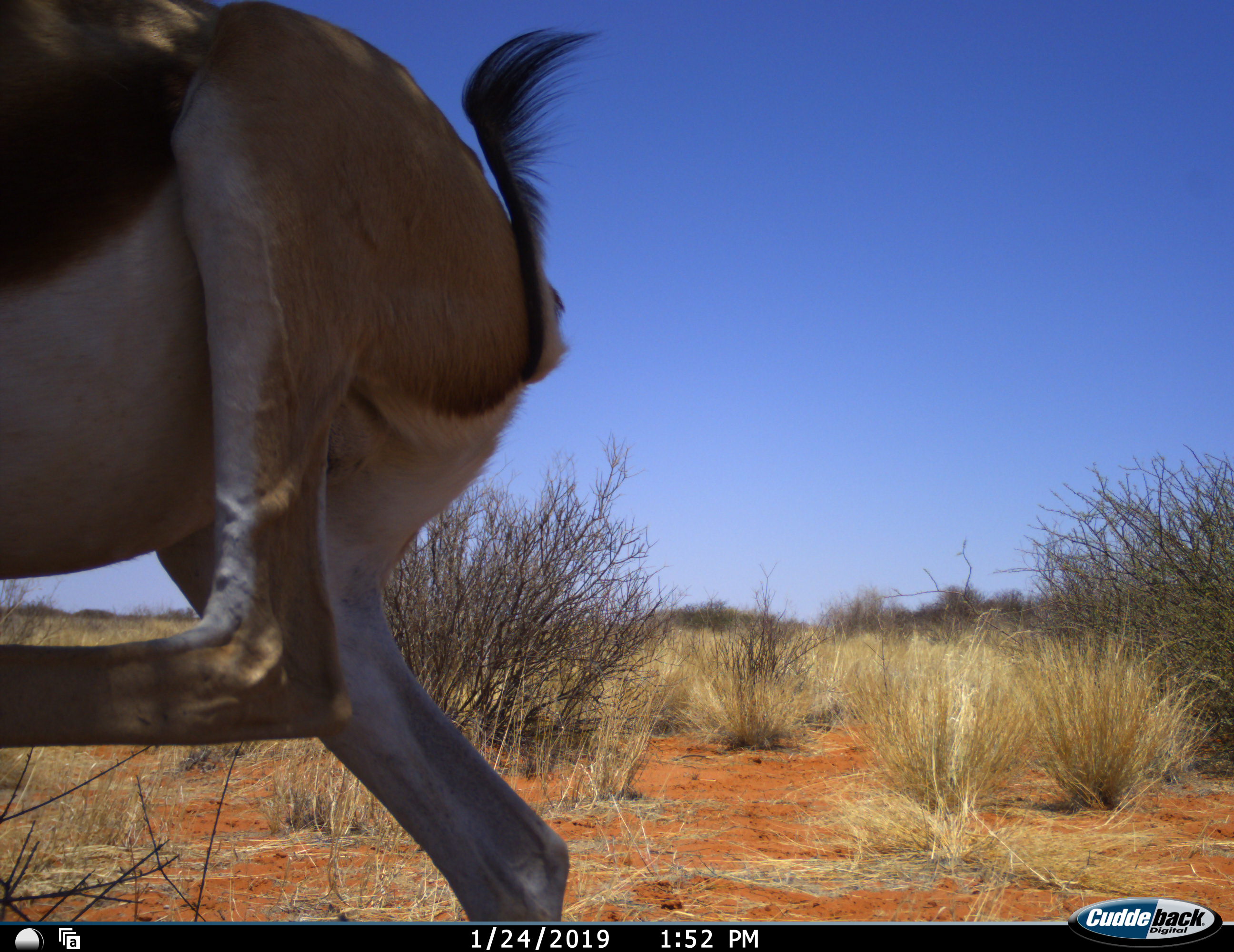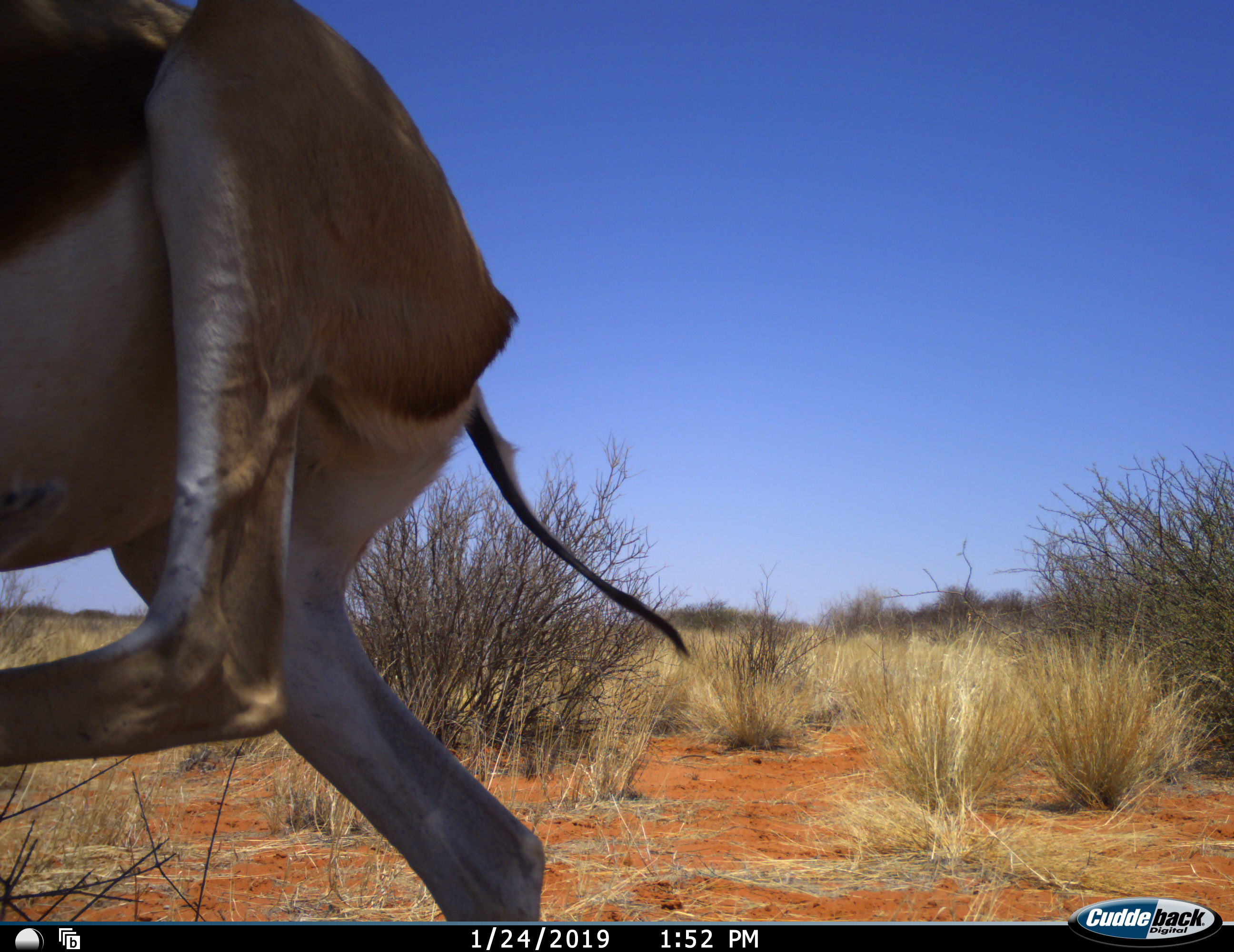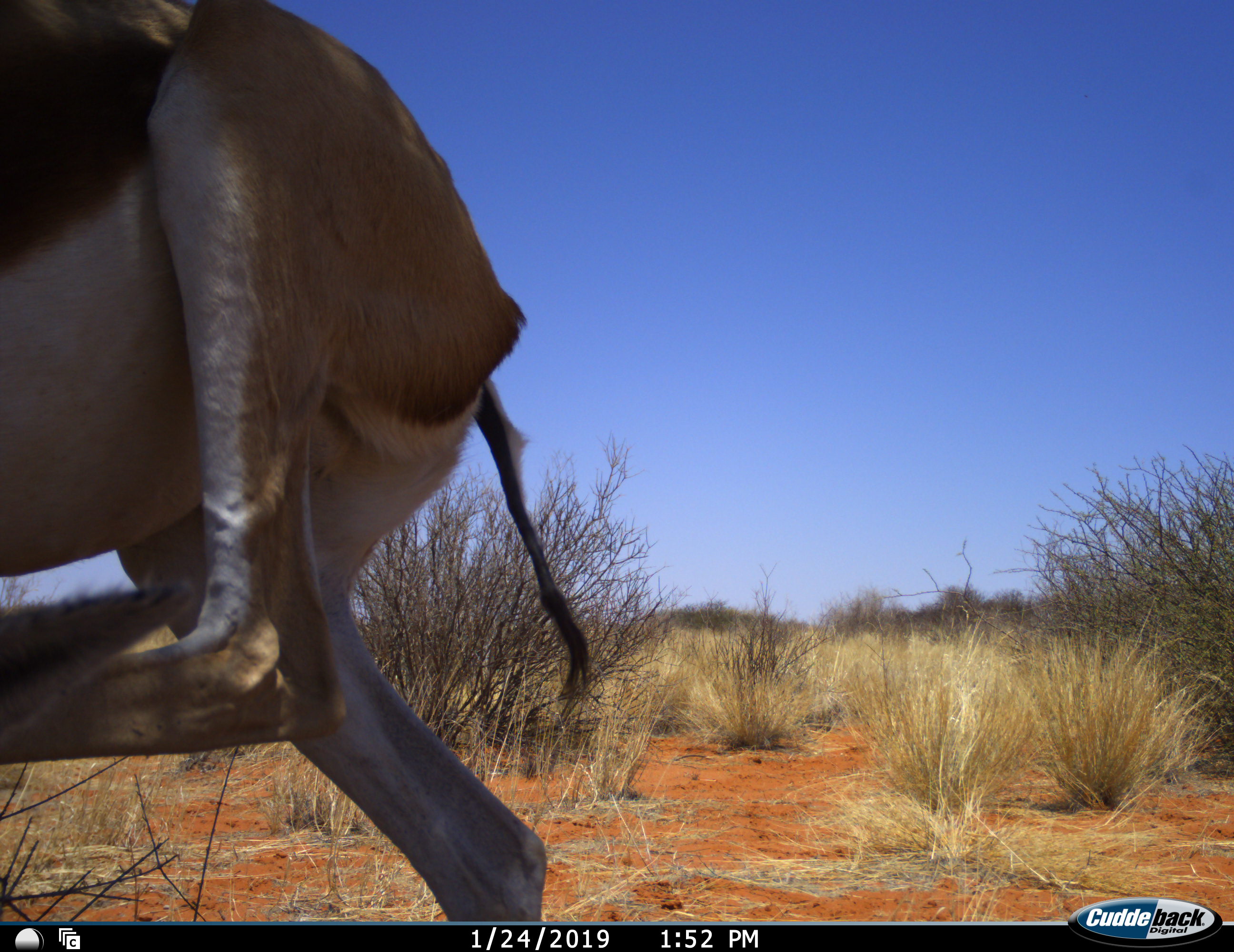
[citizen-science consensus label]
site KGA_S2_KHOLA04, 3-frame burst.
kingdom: Animalia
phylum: Chordata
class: Mammalia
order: Artiodactyla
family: Bovidae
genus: Antidorcas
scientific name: Antidorcas marsupialis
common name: springbok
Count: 1.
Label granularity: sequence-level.